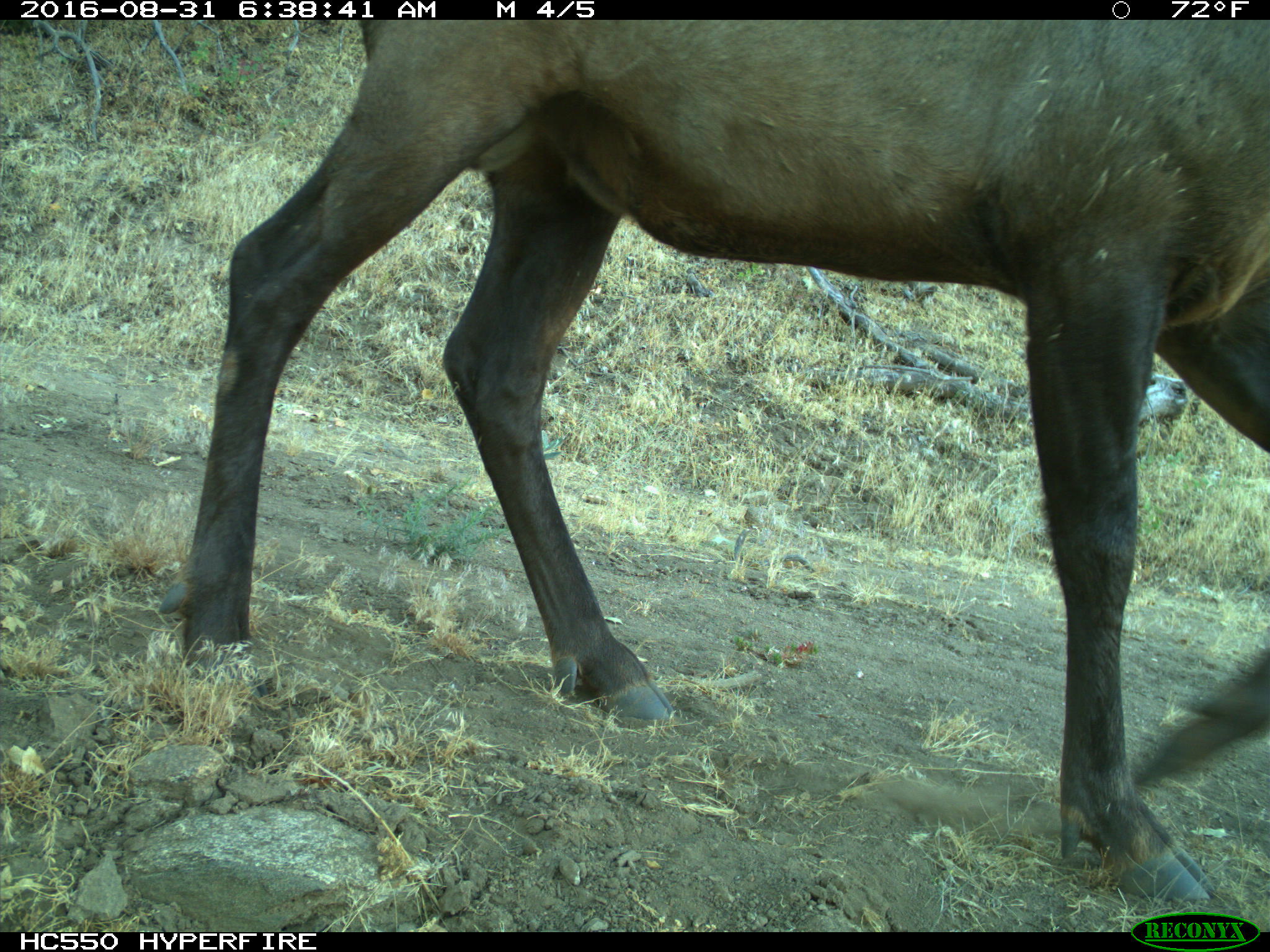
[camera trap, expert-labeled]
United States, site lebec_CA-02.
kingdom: Animalia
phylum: Chordata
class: Mammalia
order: Artiodactyla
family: Cervidae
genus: Cervus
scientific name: Cervus canadensis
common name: elk